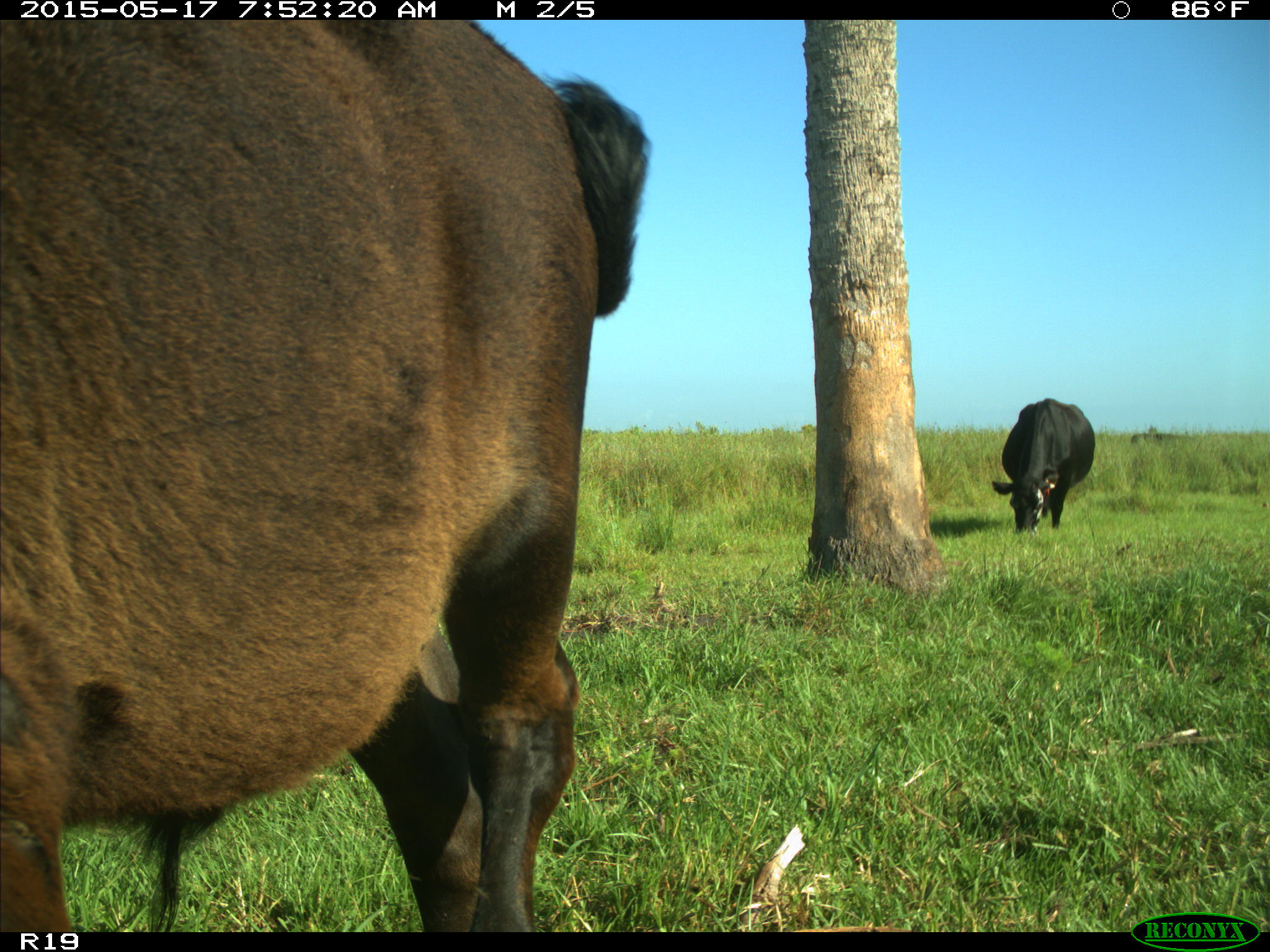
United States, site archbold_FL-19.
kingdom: Animalia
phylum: Chordata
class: Mammalia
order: Artiodactyla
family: Bovidae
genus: Bos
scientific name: Bos taurus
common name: domestic cow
Bos taurus (domestic cow).